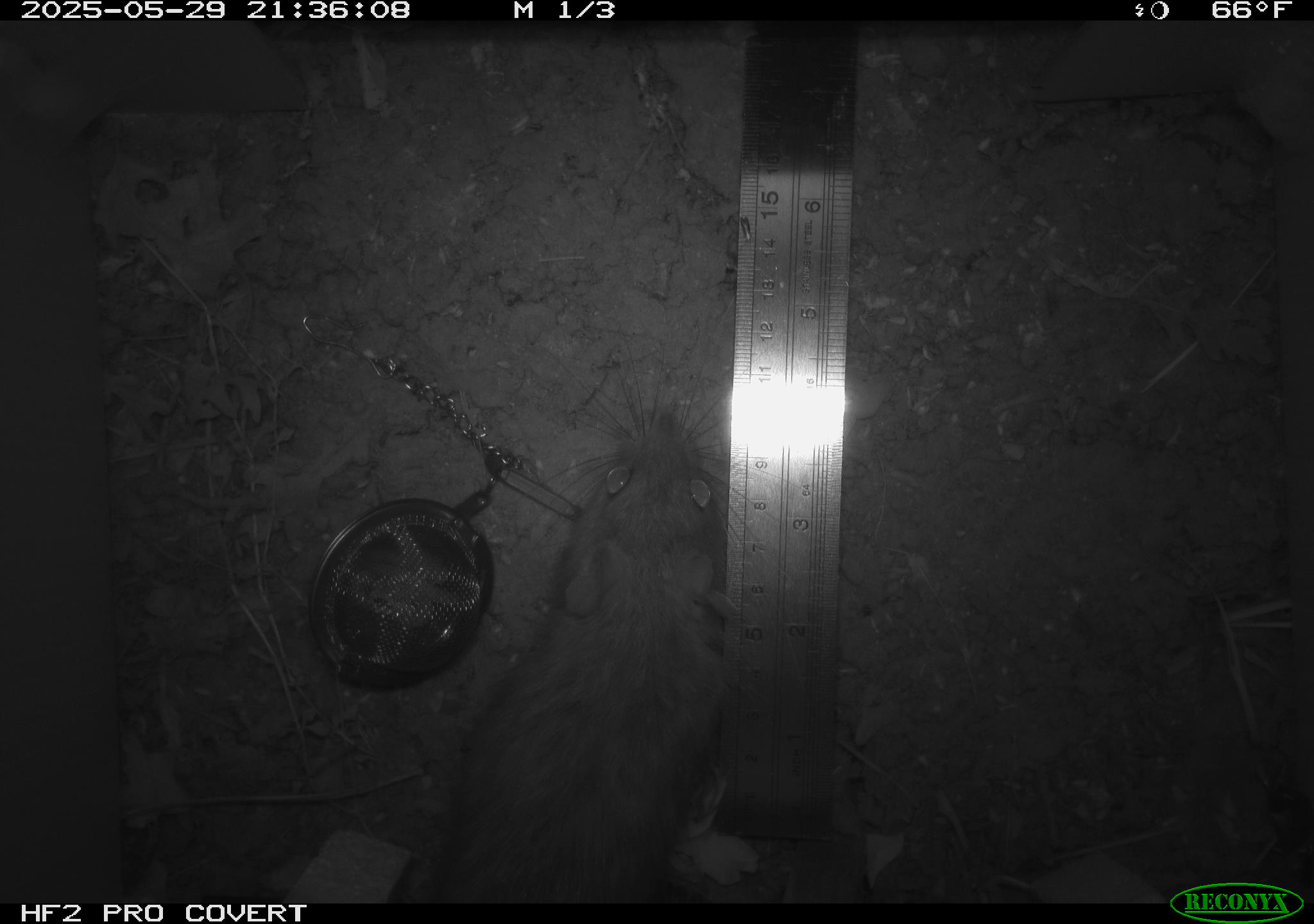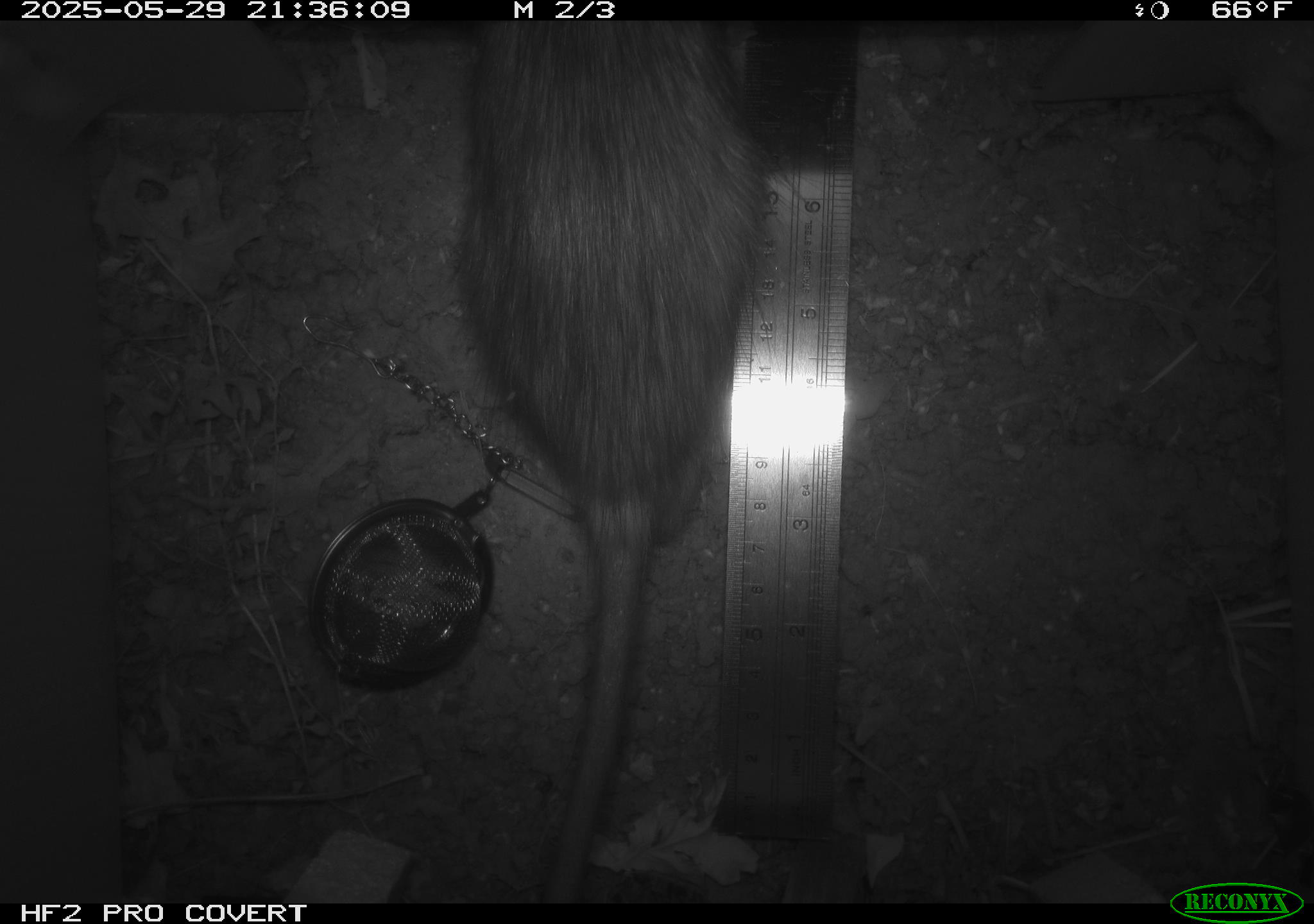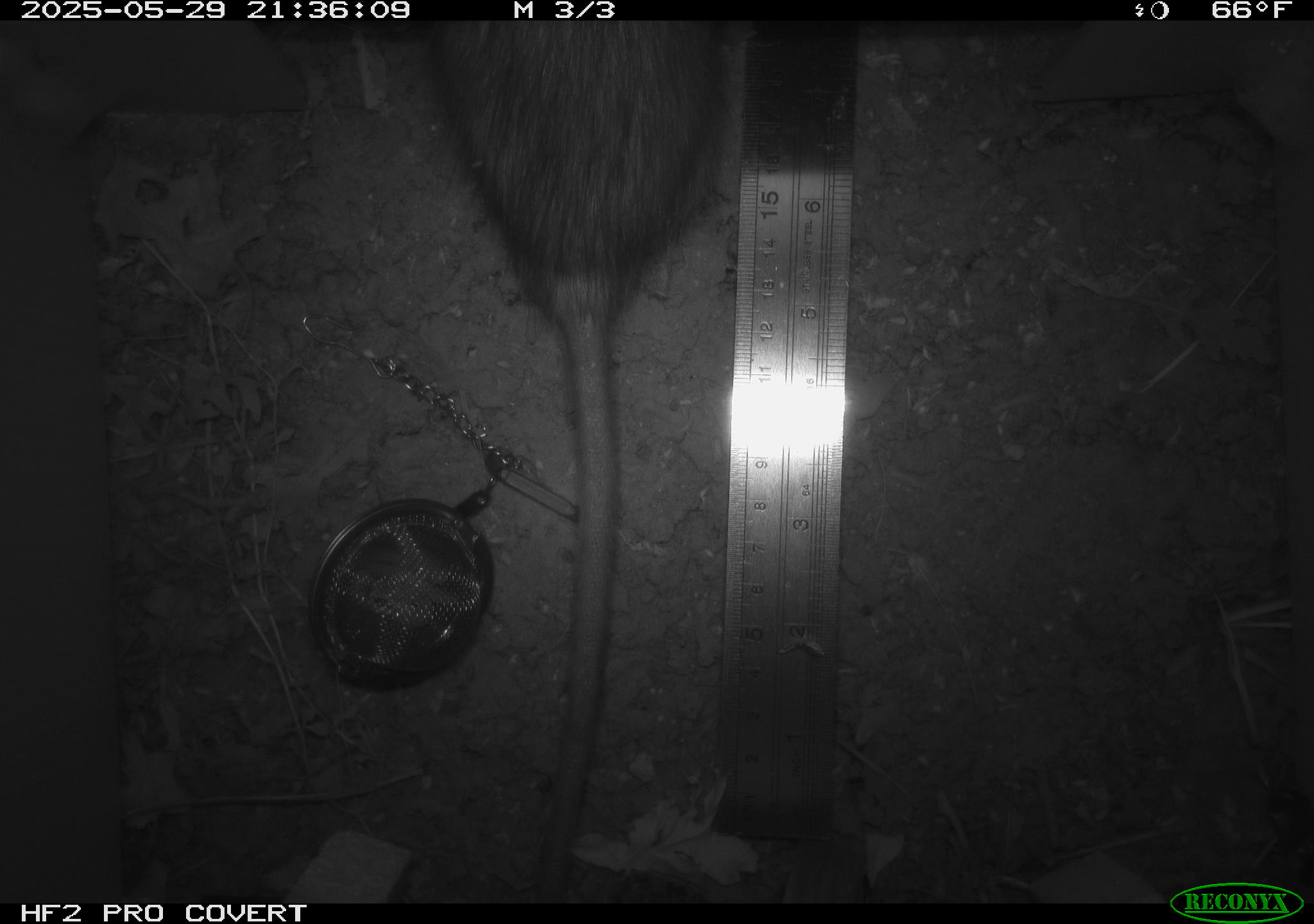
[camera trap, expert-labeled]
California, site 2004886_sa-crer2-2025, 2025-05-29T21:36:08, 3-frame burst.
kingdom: Animalia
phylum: Chordata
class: Mammalia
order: Rodentia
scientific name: Rodentia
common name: rodent